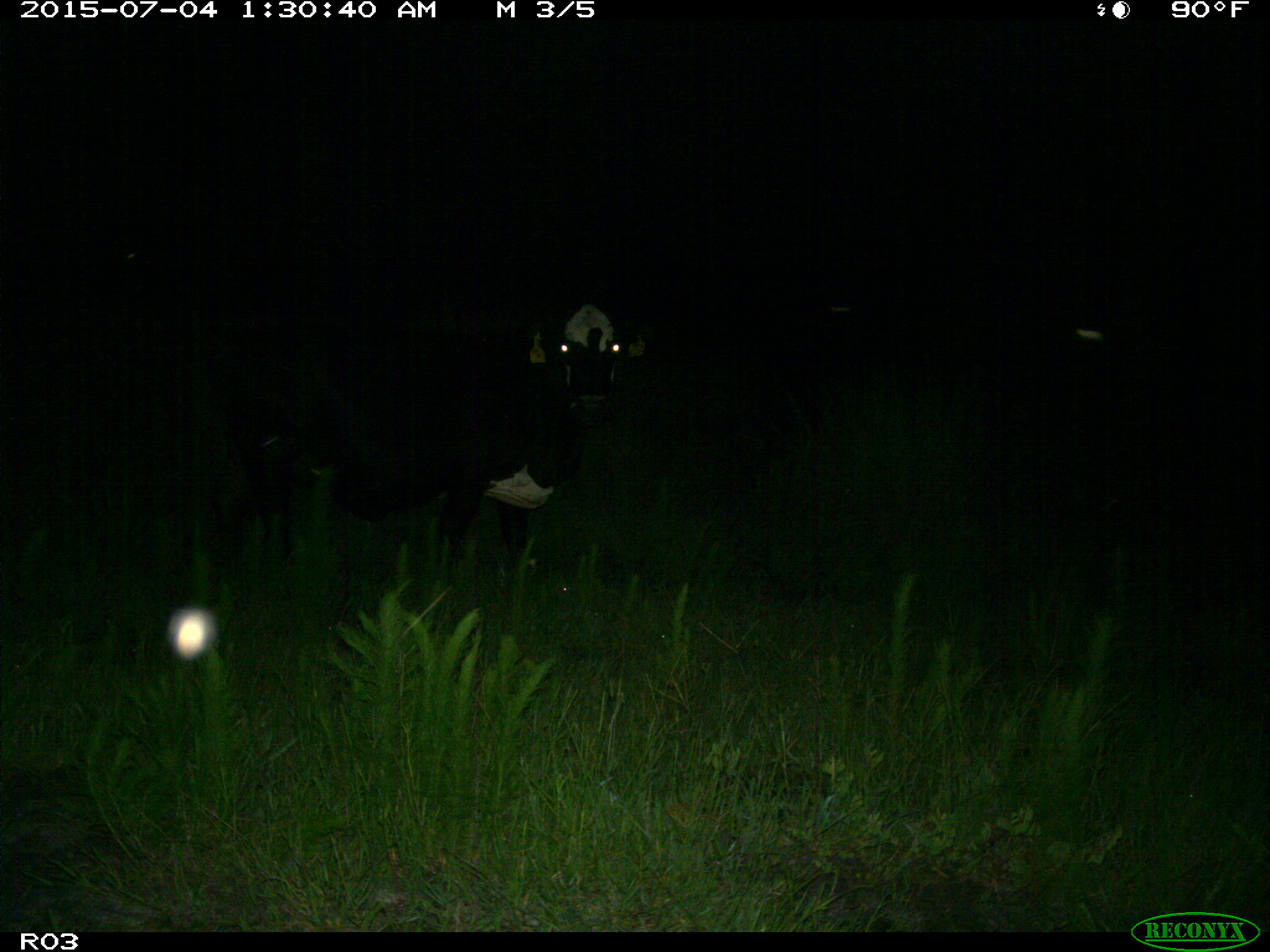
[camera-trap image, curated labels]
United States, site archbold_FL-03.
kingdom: Animalia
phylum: Chordata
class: Mammalia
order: Artiodactyla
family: Bovidae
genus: Bos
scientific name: Bos taurus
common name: domestic cow